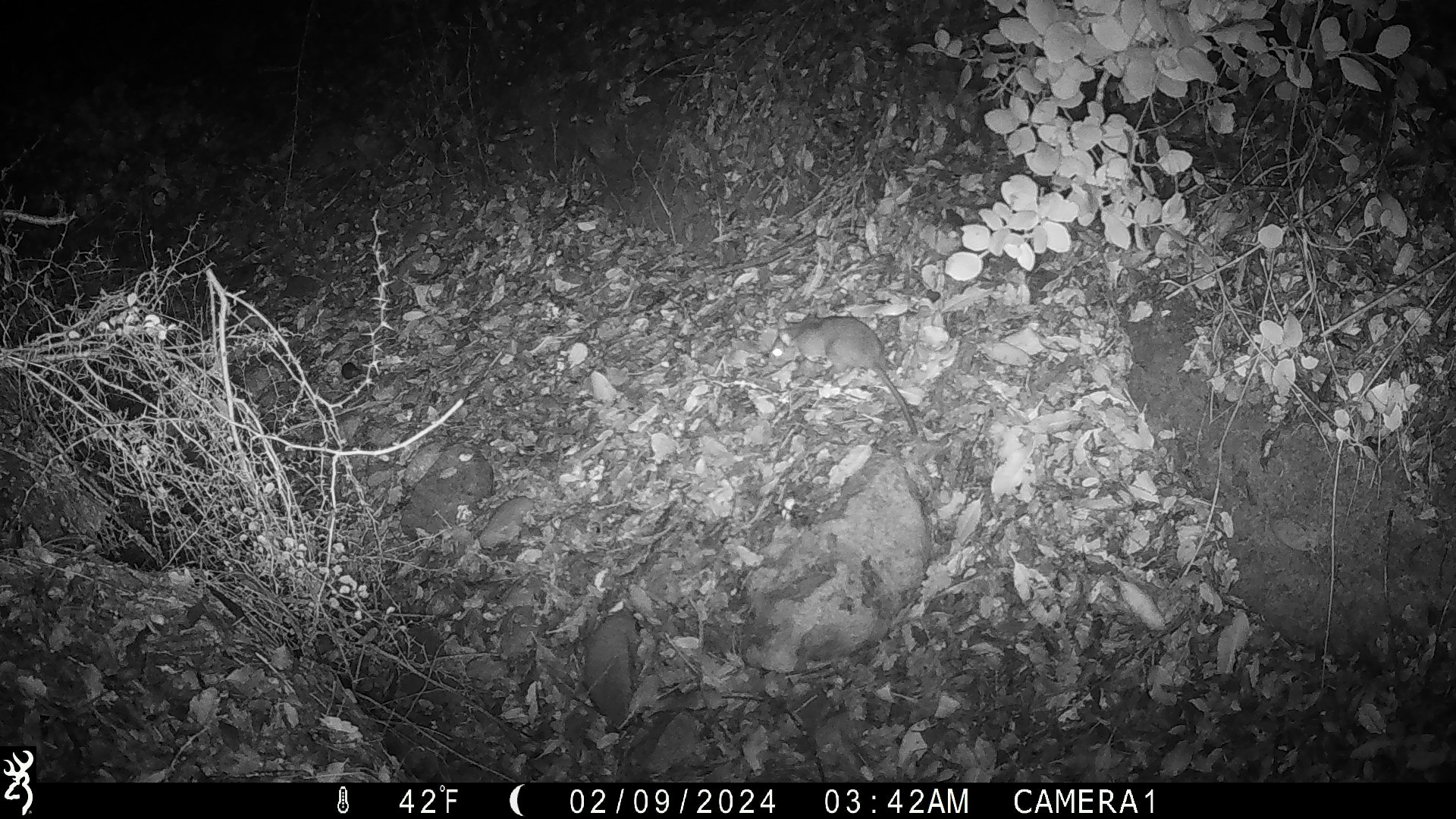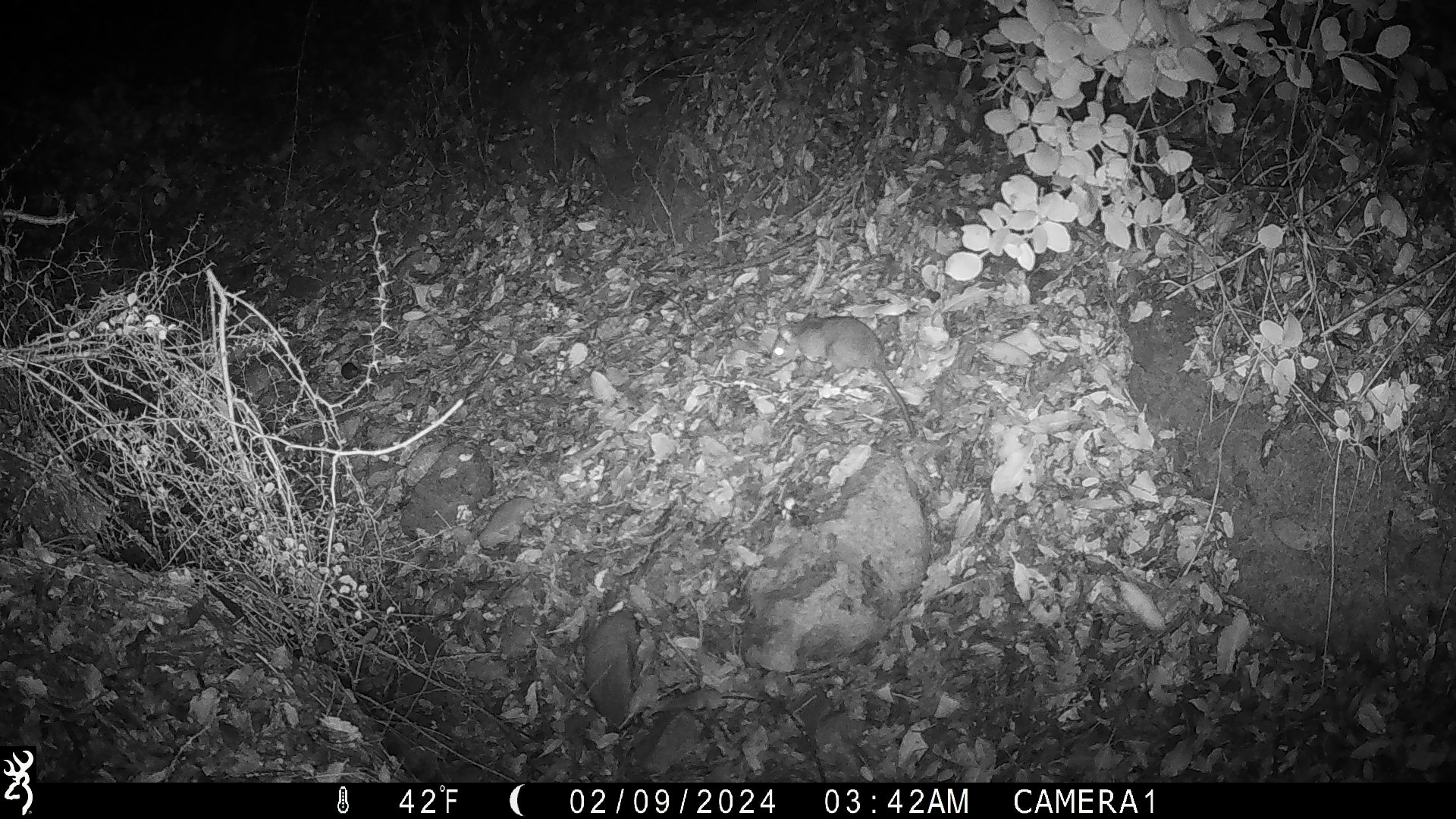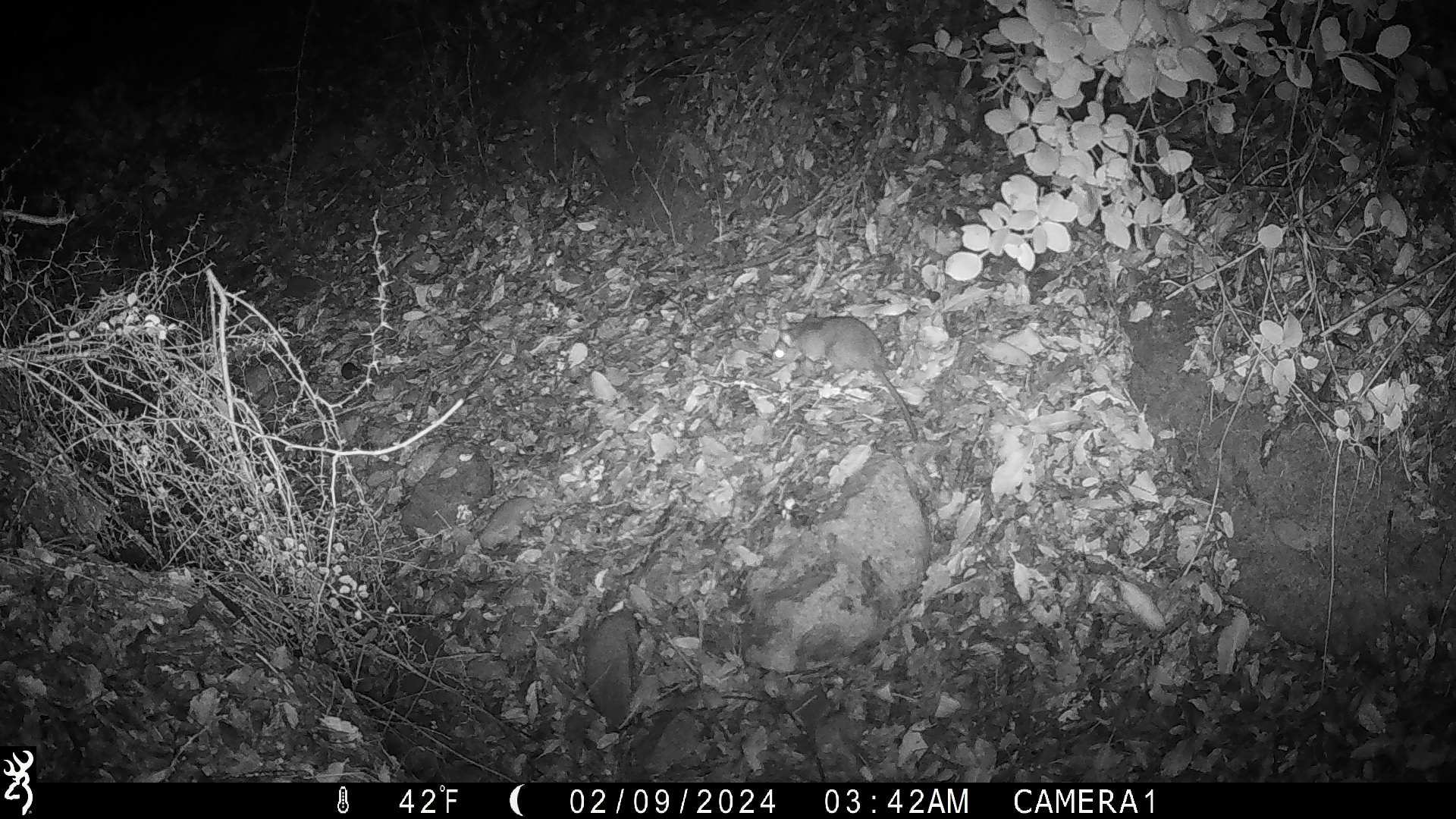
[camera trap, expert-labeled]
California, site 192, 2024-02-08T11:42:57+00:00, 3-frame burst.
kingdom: Animalia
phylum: Chordata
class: Mammalia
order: Rodentia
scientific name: Rodentia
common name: mouse or rat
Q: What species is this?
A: Mouse or rat (Rodentia).